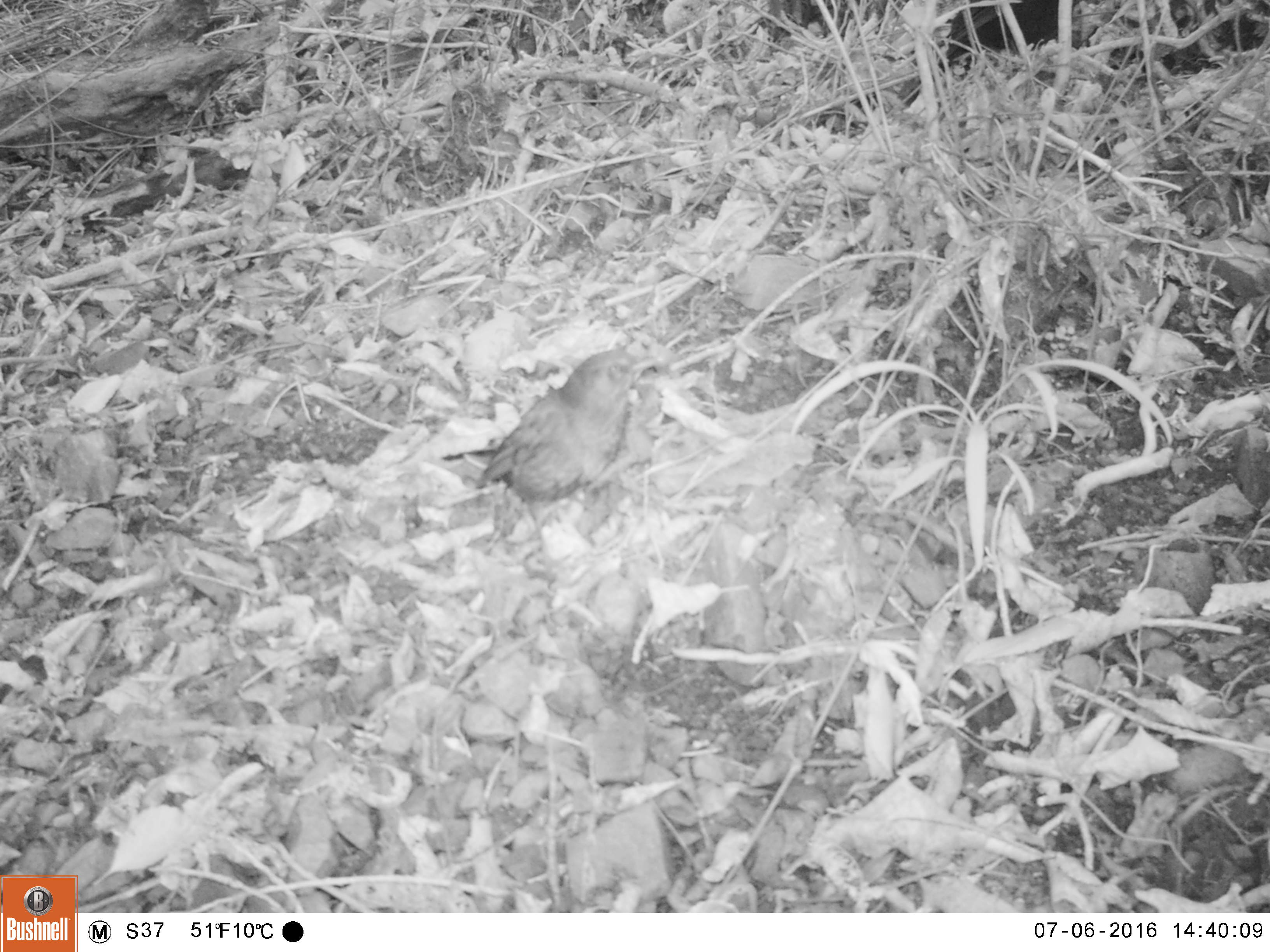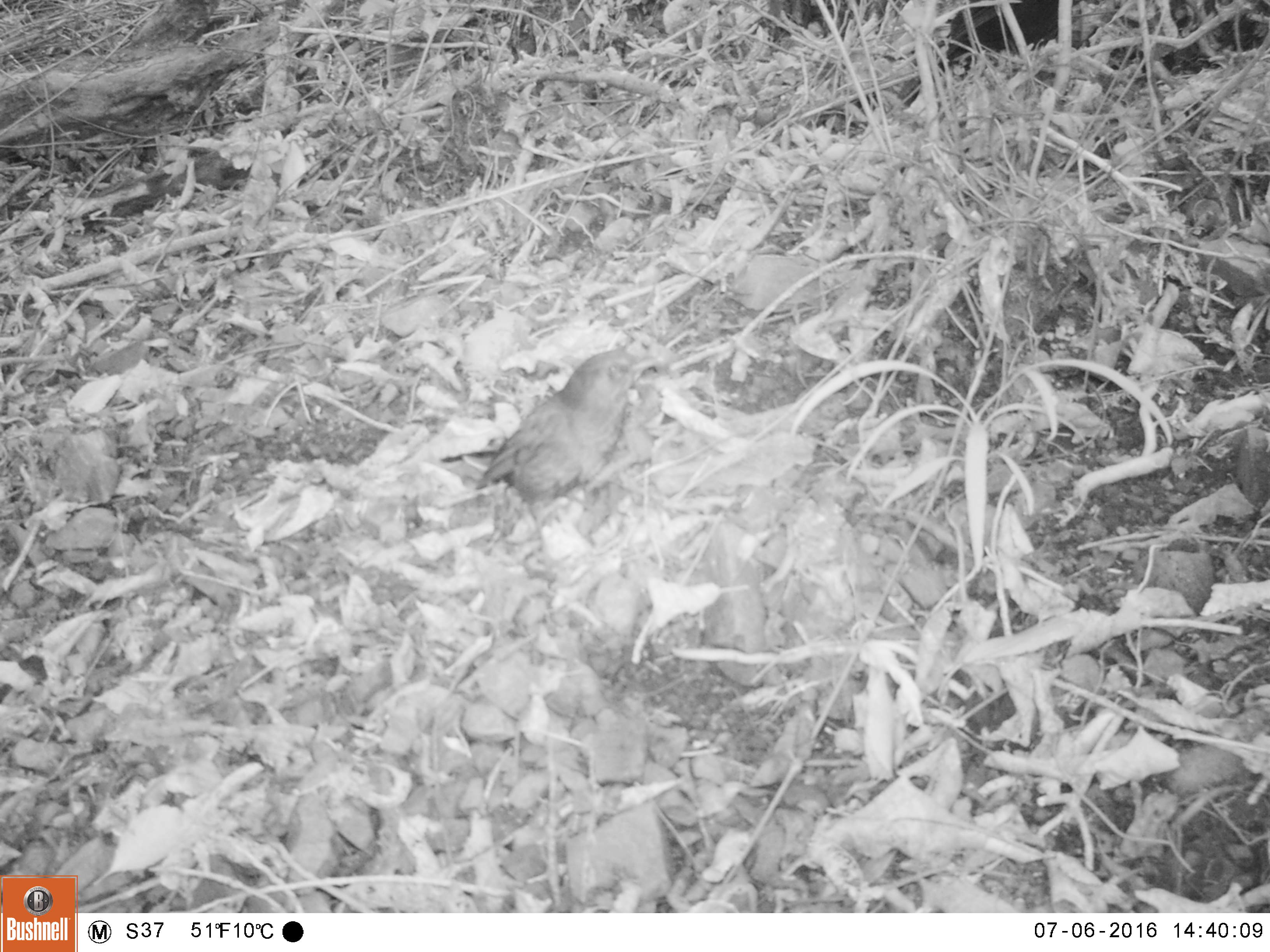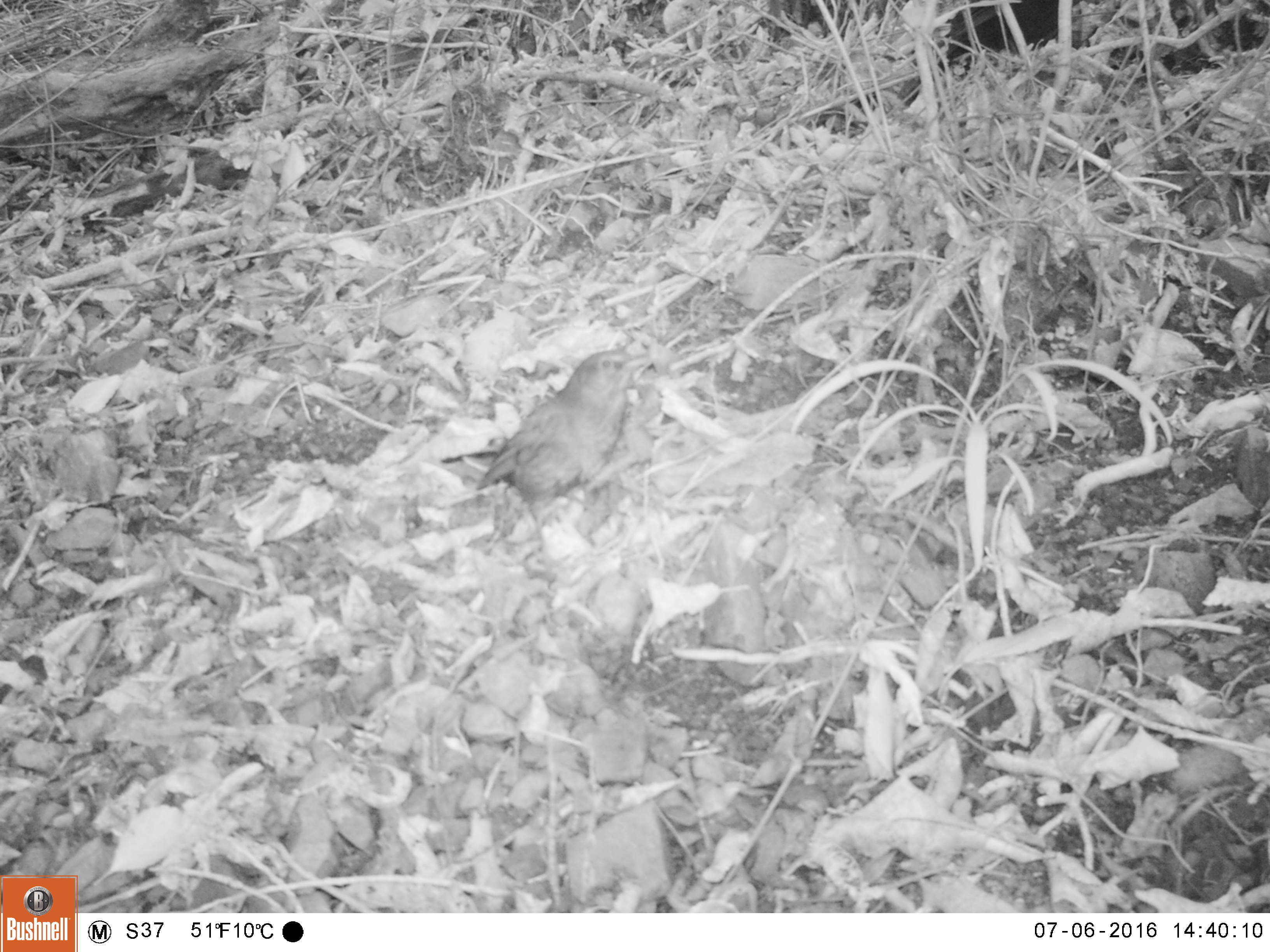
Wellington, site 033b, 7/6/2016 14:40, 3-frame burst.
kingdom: Animalia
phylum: Chordata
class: Aves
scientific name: Aves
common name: bird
Bird (Aves).